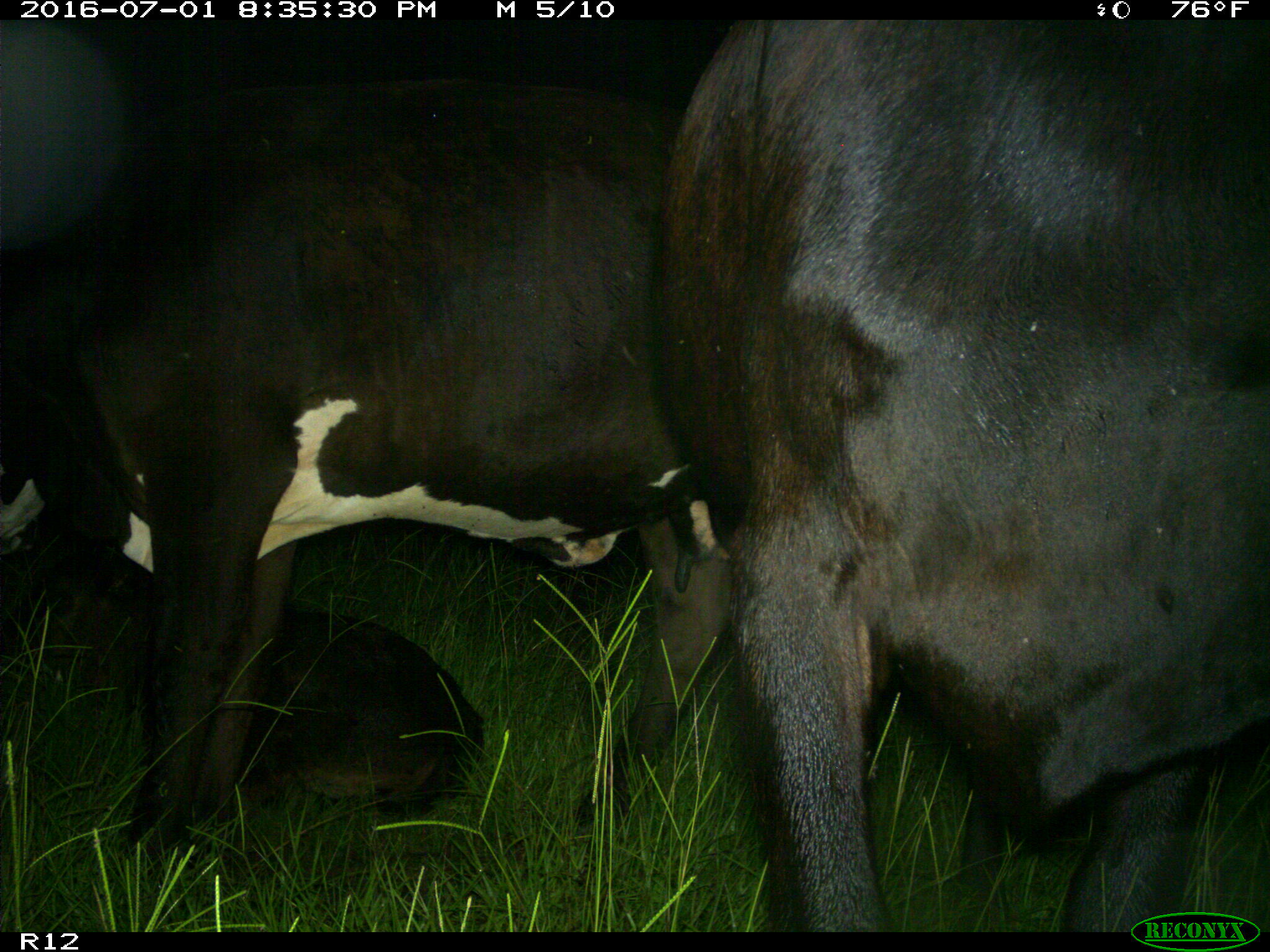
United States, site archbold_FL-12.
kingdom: Animalia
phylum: Chordata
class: Mammalia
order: Artiodactyla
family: Bovidae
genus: Bos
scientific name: Bos taurus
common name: domestic cow